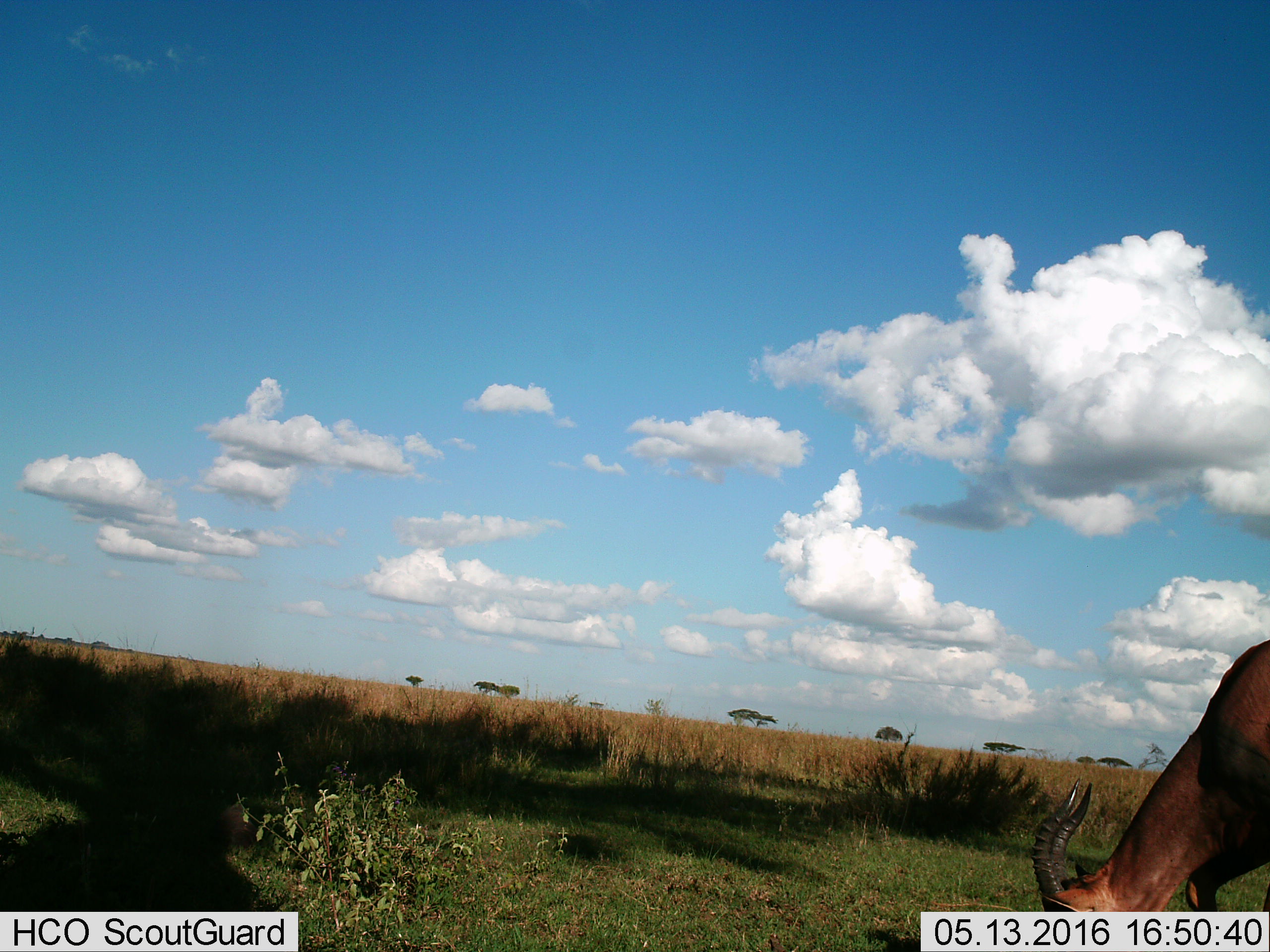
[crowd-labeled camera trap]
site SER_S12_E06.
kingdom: Animalia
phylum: Chordata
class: Mammalia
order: Artiodactyla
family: Bovidae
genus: Damaliscus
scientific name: Damaliscus lunatus jimela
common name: topi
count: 1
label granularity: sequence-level